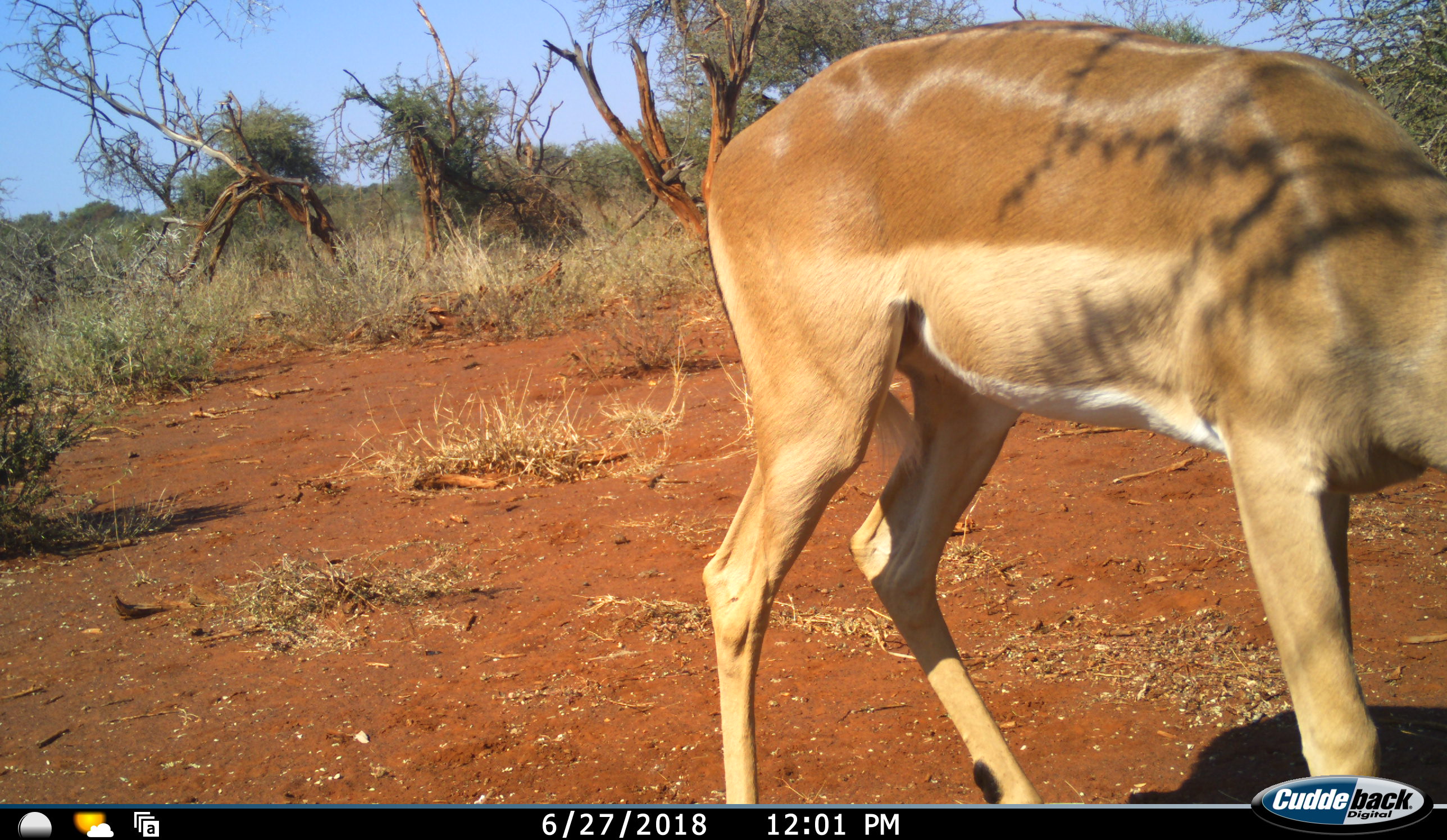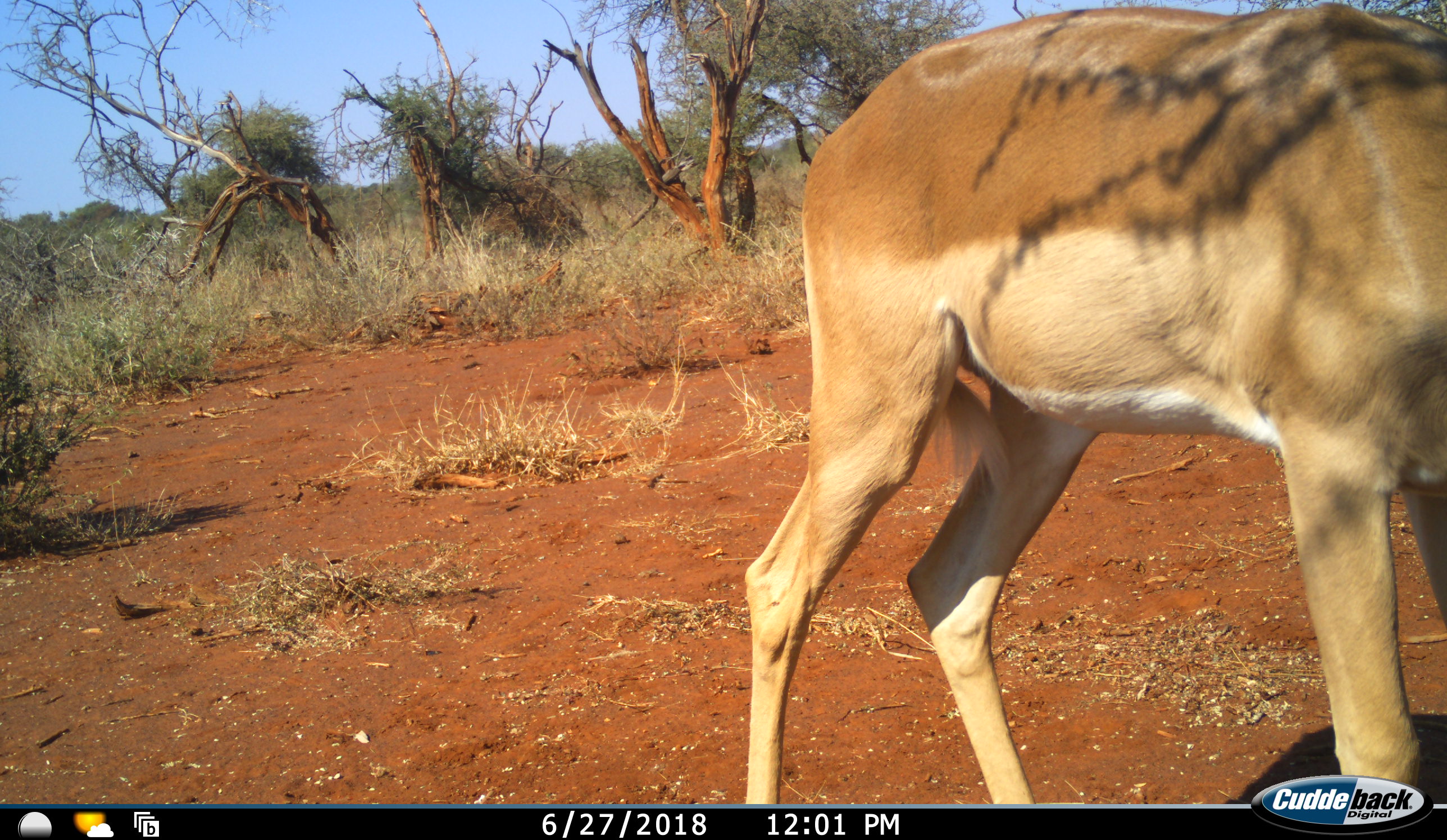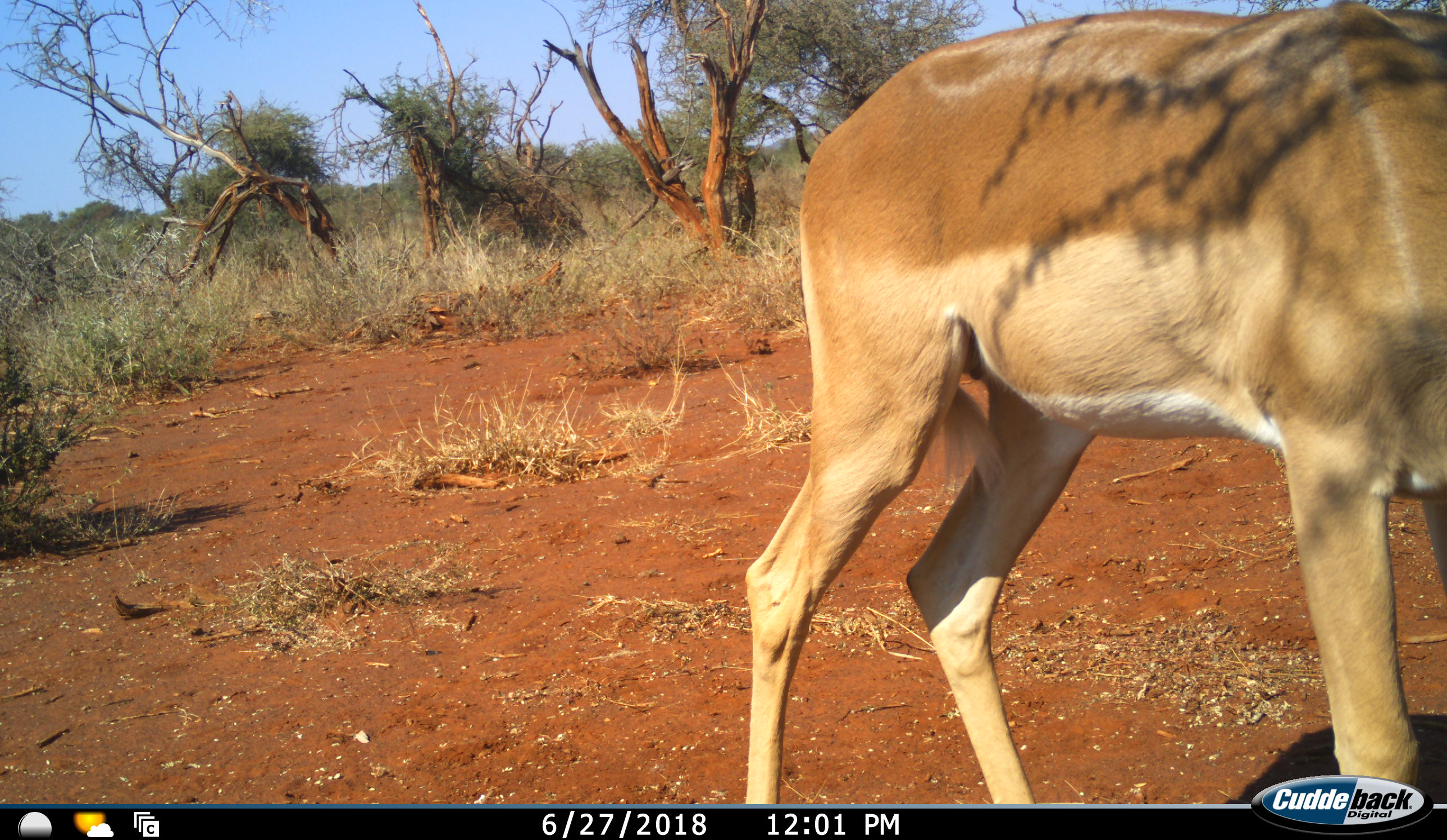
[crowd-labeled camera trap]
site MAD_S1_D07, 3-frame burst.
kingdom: Animalia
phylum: Chordata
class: Mammalia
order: Artiodactyla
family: Bovidae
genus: Aepyceros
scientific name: Aepyceros melampus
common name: impala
Impala (Aepyceros melampus), count 1. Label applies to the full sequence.